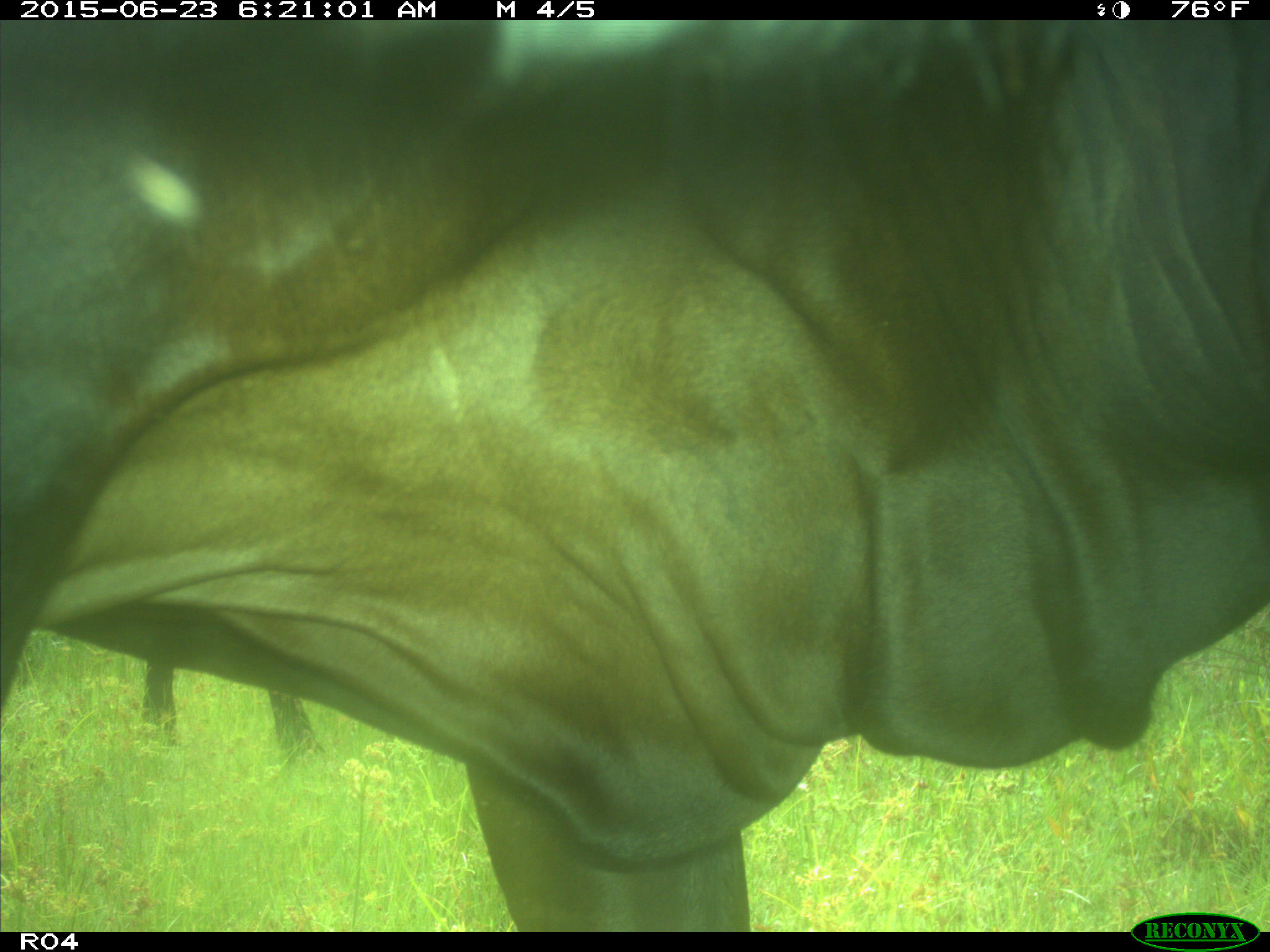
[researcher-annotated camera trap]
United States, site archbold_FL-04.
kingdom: Animalia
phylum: Chordata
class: Mammalia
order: Artiodactyla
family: Bovidae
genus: Bos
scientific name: Bos taurus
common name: domestic cow